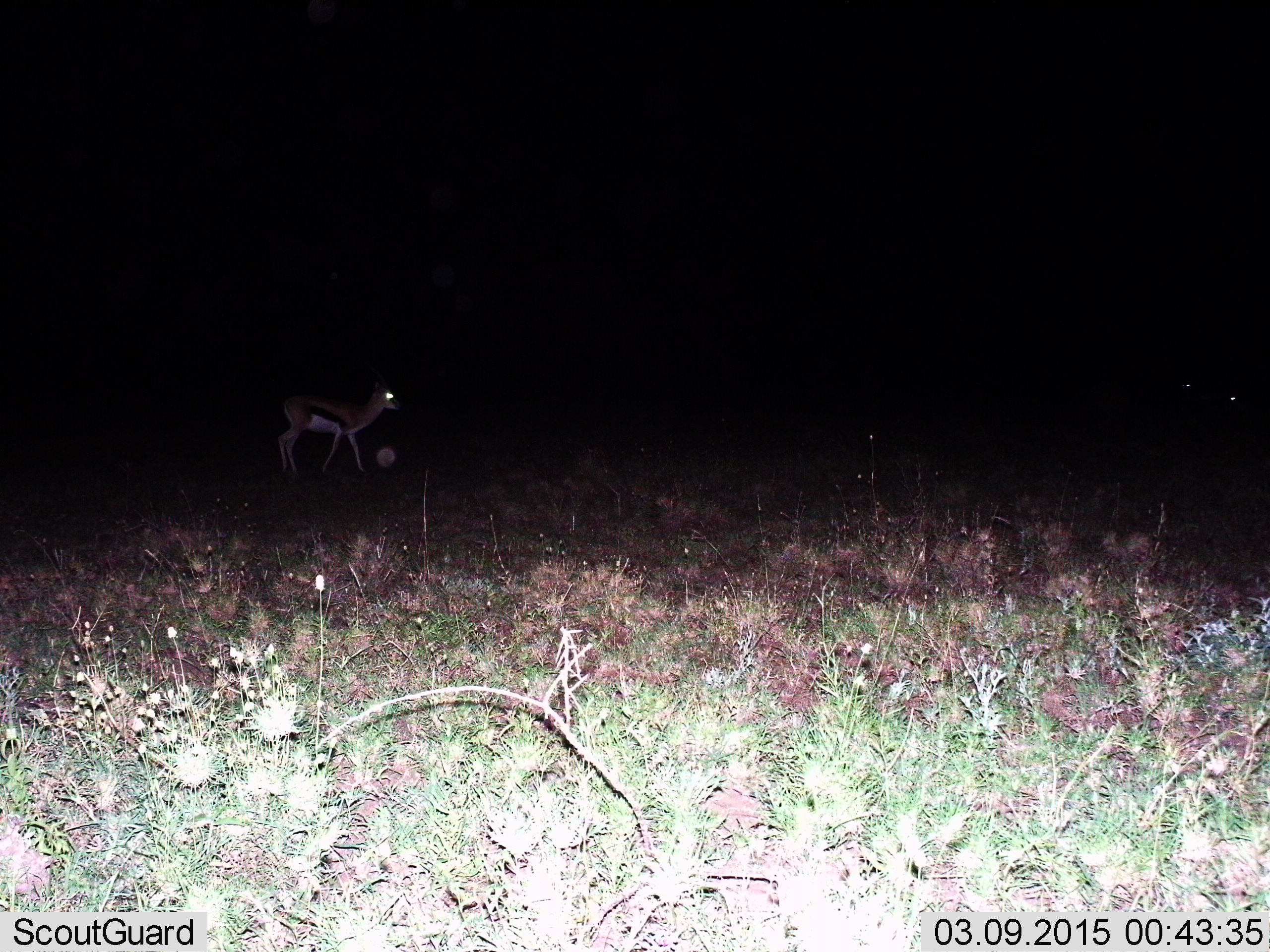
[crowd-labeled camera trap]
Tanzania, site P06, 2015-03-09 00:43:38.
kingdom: Animalia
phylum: Chordata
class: Mammalia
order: Artiodactyla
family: Bovidae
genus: Eudorcas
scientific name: Eudorcas thomsonii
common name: thomson's gazelle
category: gazellethomsons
Gazellethomsons (thomson's gazelle) (Eudorcas thomsonii), count 1. Behavior (volunteer vote fractions): standing 73%, resting 0%, moving 27%, interacting 0%. Young present (vote fraction): 9%. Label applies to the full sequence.